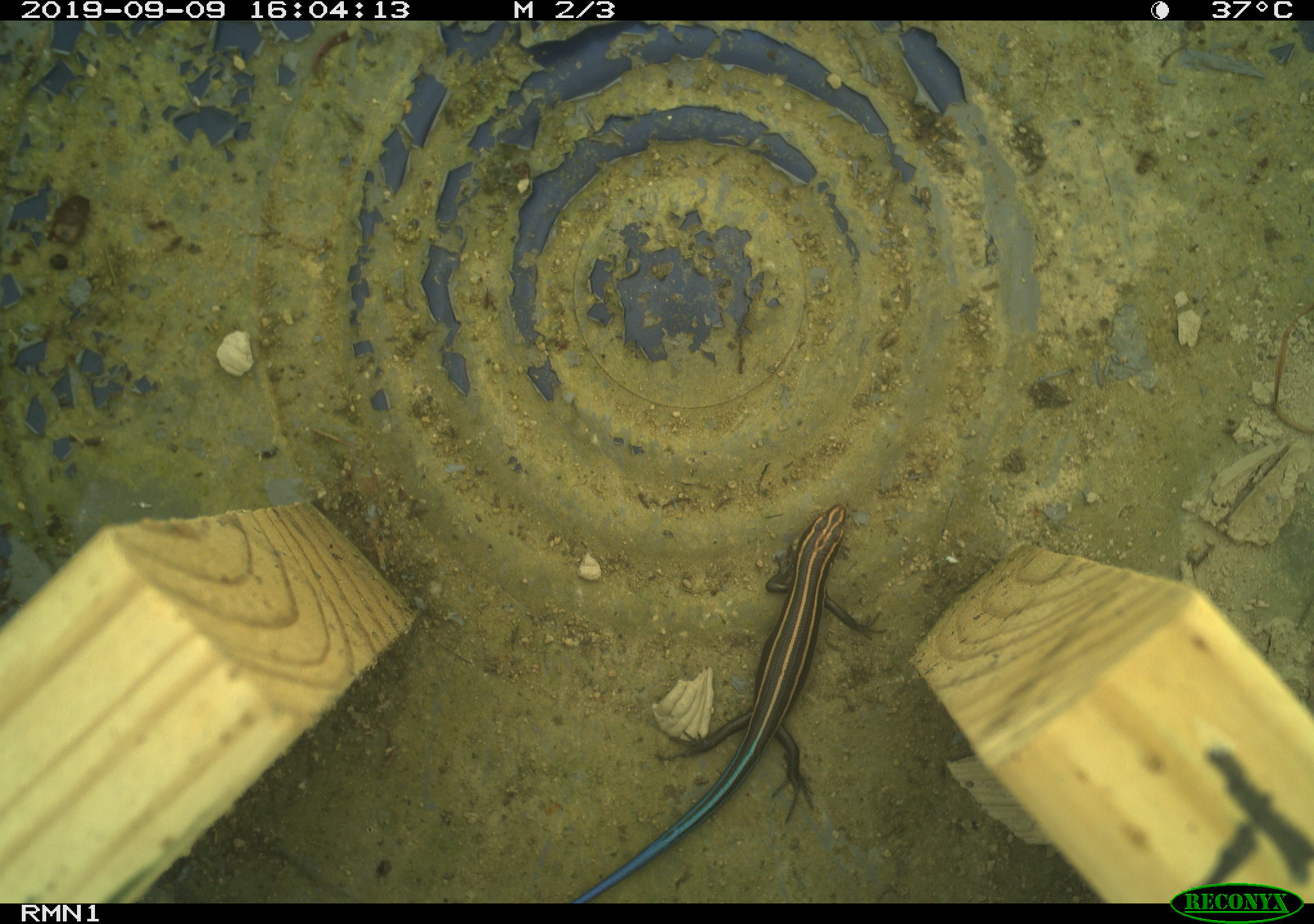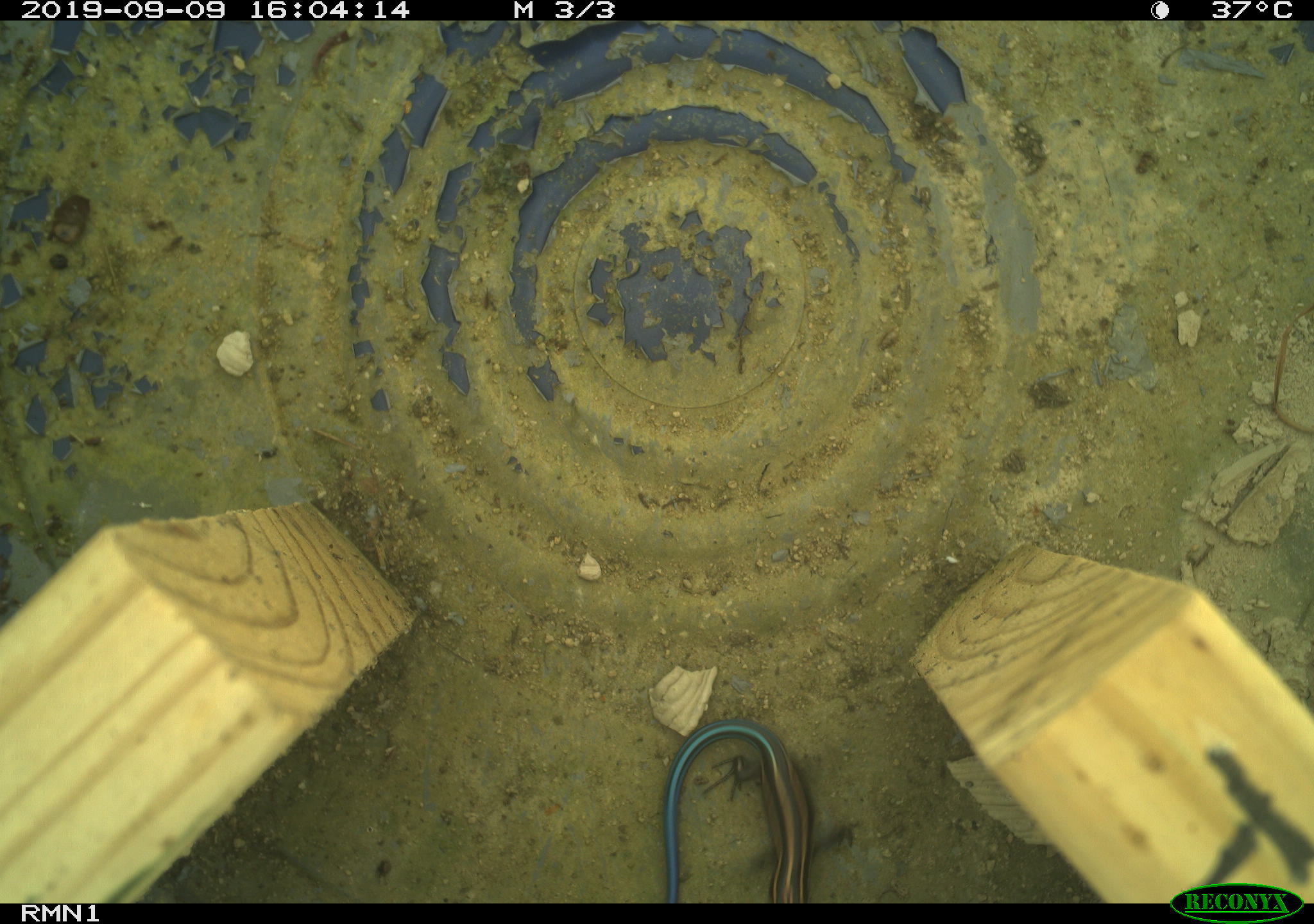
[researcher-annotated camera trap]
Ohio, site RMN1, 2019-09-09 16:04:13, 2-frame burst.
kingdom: Animalia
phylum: Chordata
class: Reptilia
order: Squamata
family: Scincidae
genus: Plestiodon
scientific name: Plestiodon fasciatus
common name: common five-lined skink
Common five-lined skink (Plestiodon fasciatus).